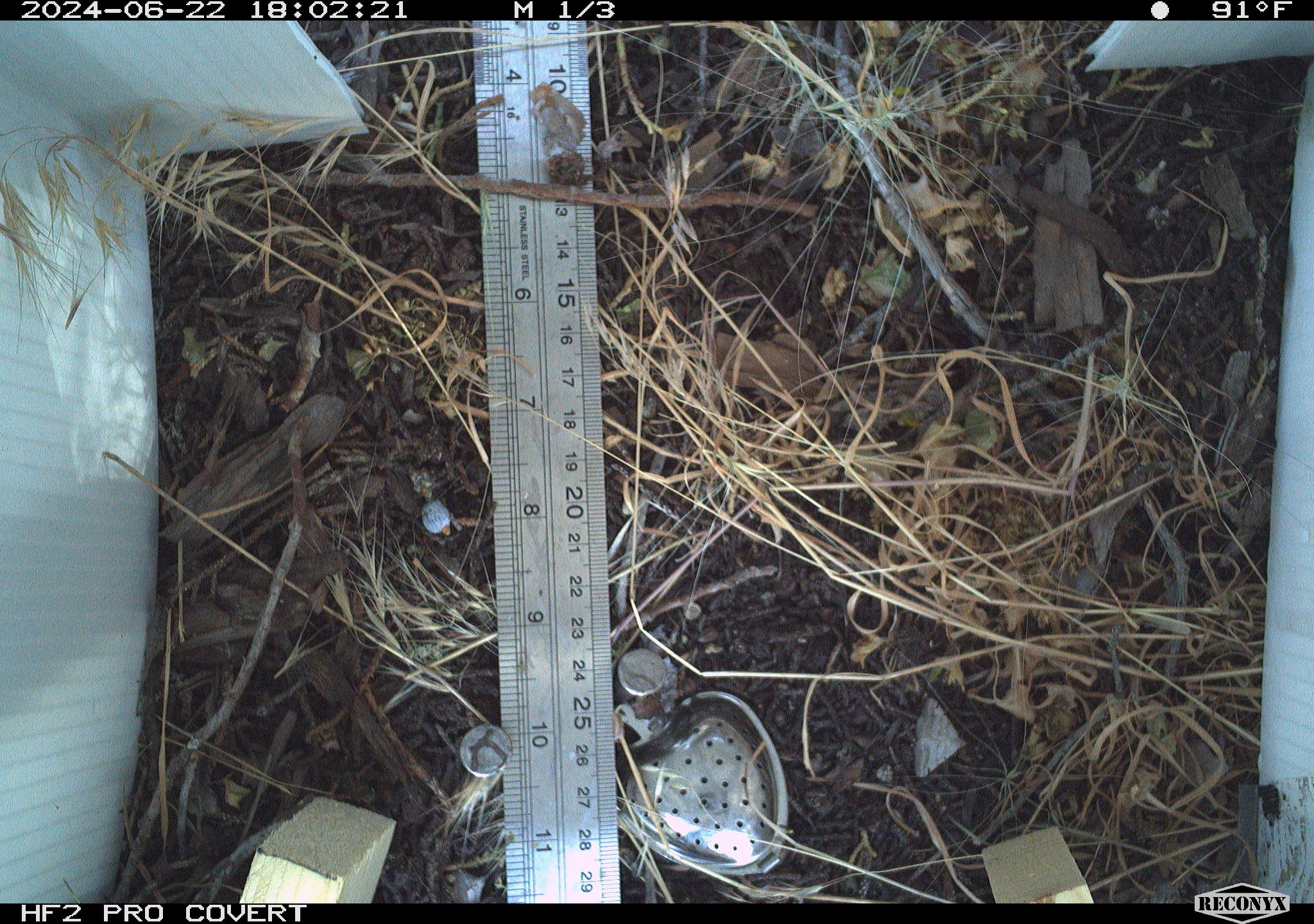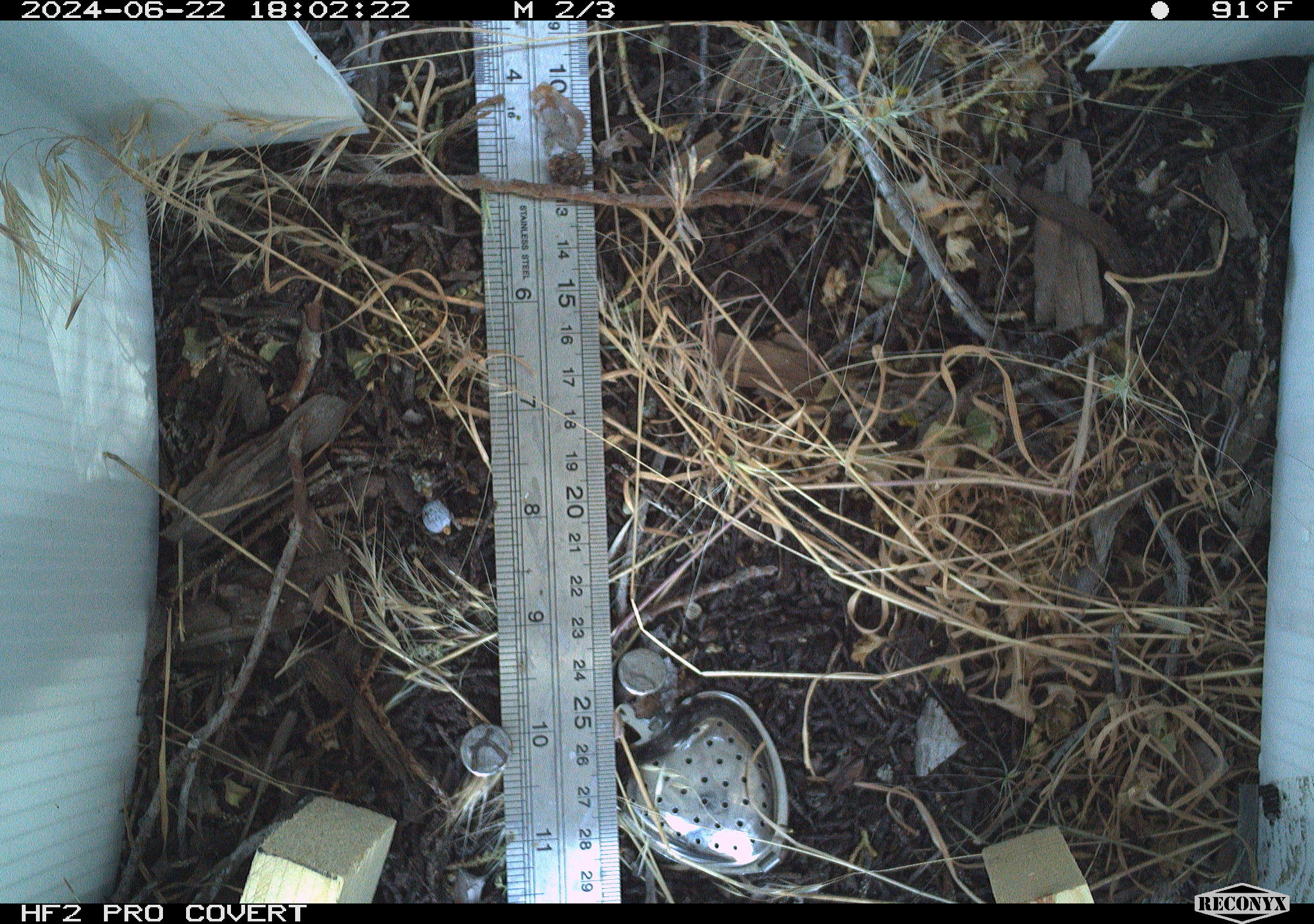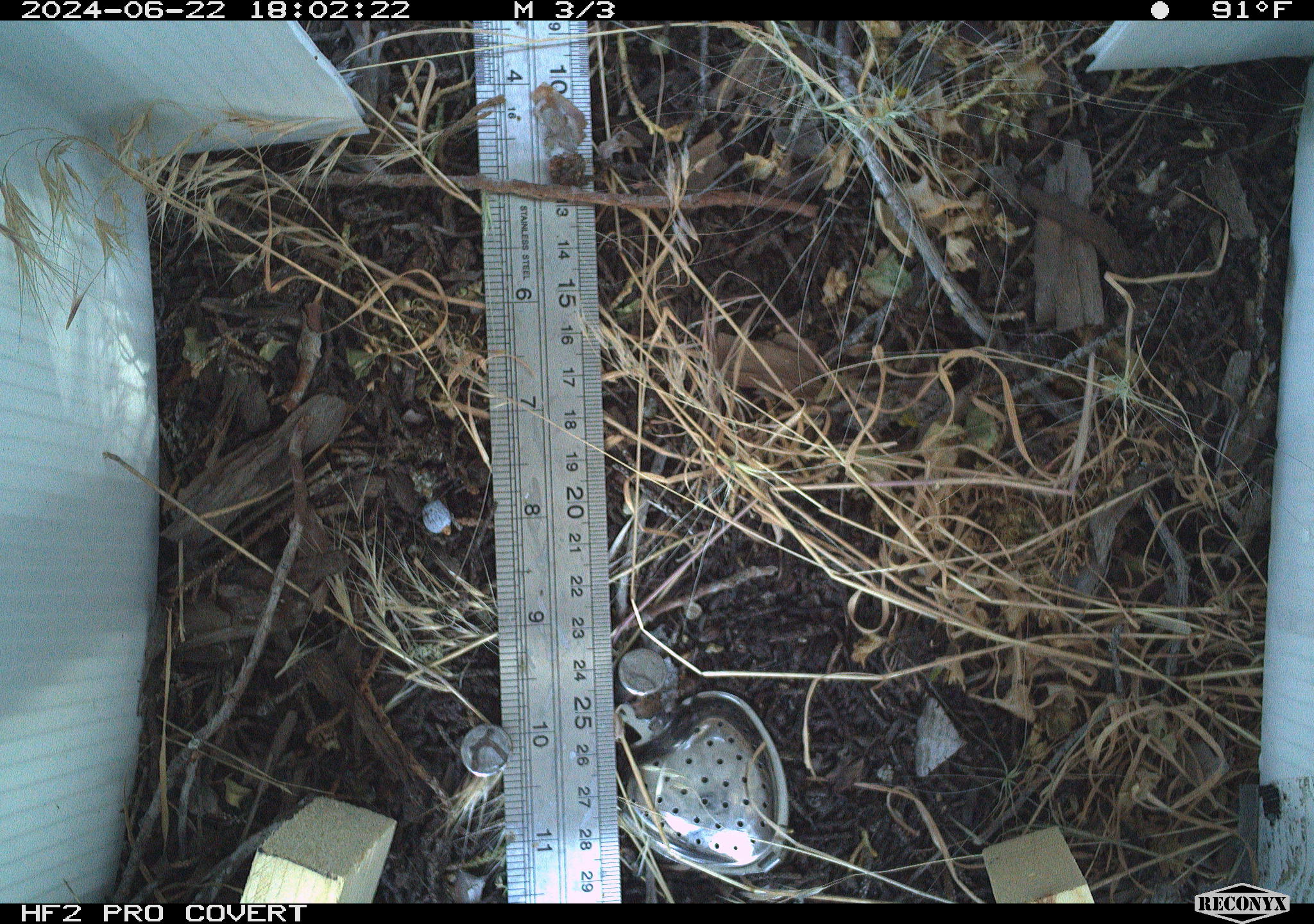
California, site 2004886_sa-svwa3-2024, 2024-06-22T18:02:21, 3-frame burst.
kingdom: Animalia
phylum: Arthropoda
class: Insecta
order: Lepidoptera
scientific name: Lepidoptera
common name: butterflies and moths